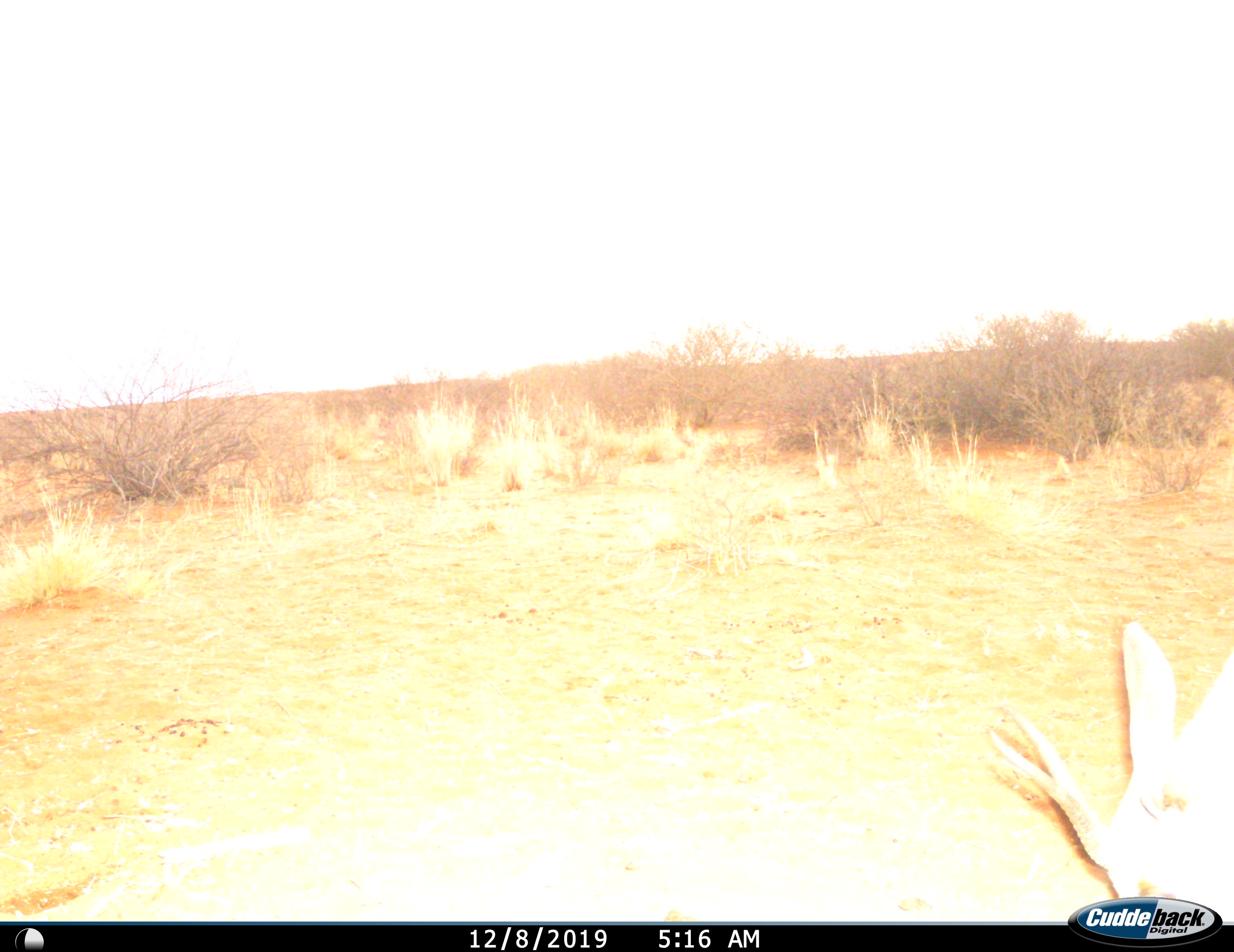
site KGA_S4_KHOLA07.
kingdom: Animalia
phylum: Chordata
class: Mammalia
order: Artiodactyla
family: Bovidae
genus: Antidorcas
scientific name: Antidorcas marsupialis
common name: springbok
Springbok (Antidorcas marsupialis), count 1. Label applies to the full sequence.